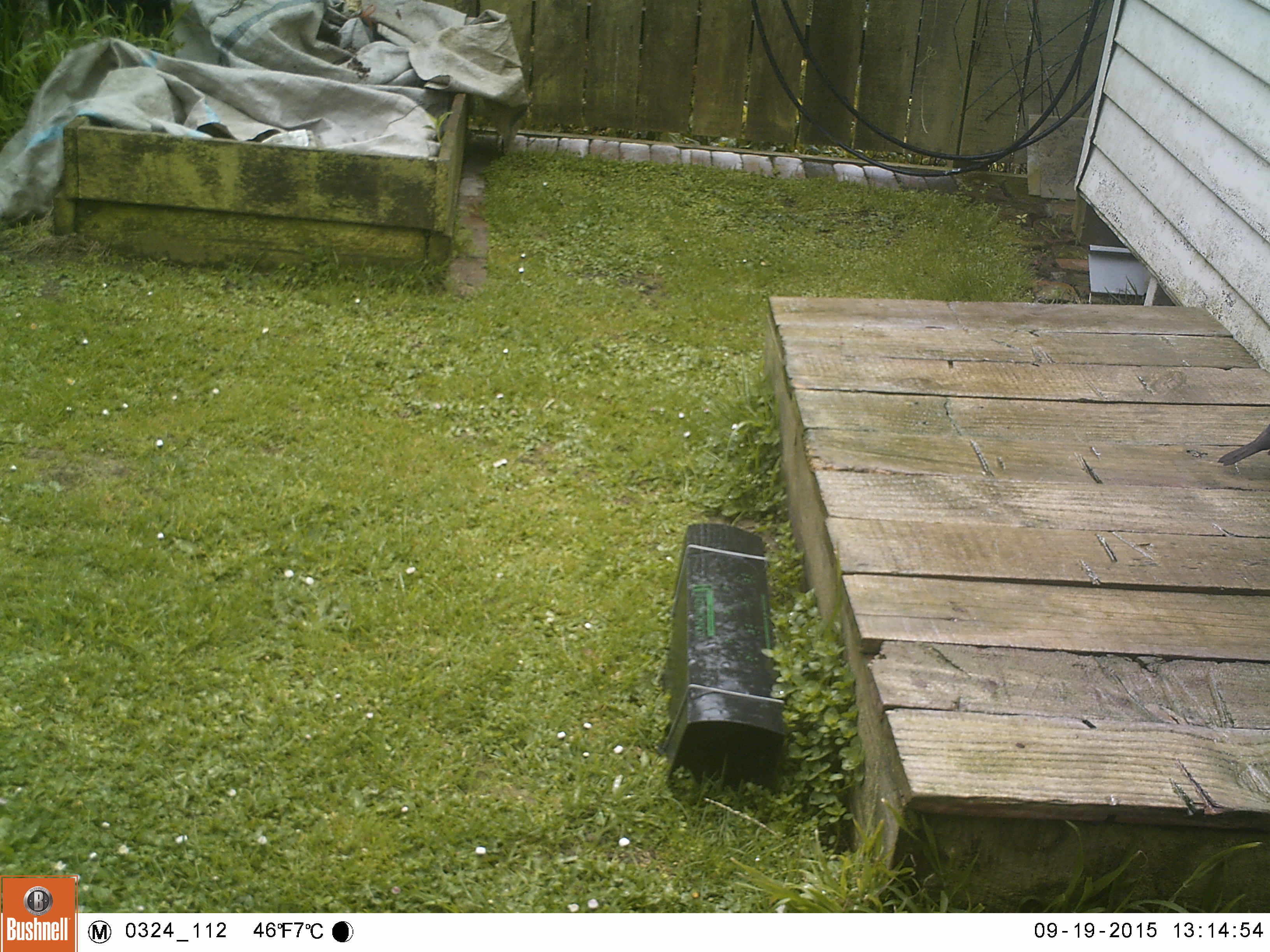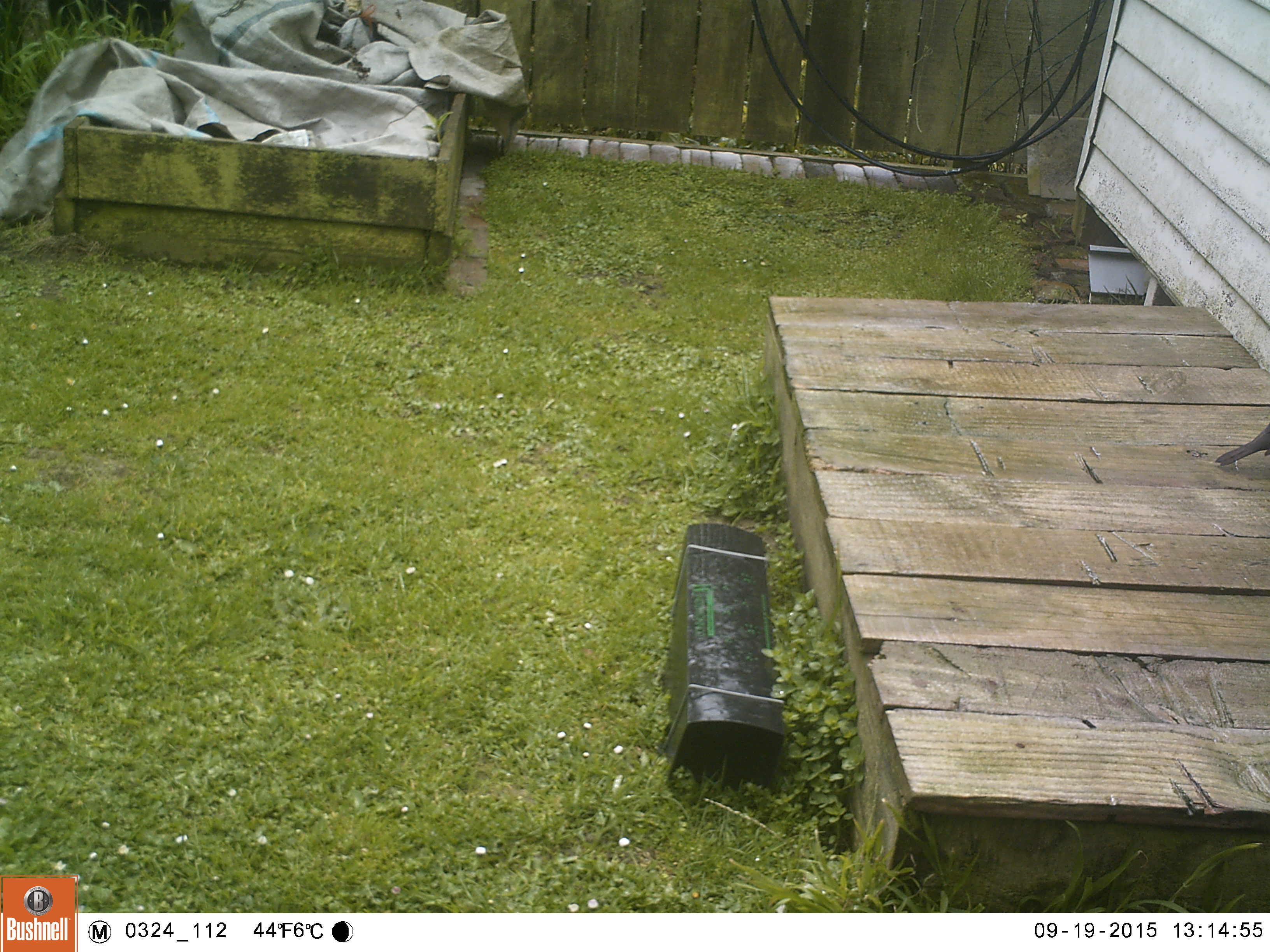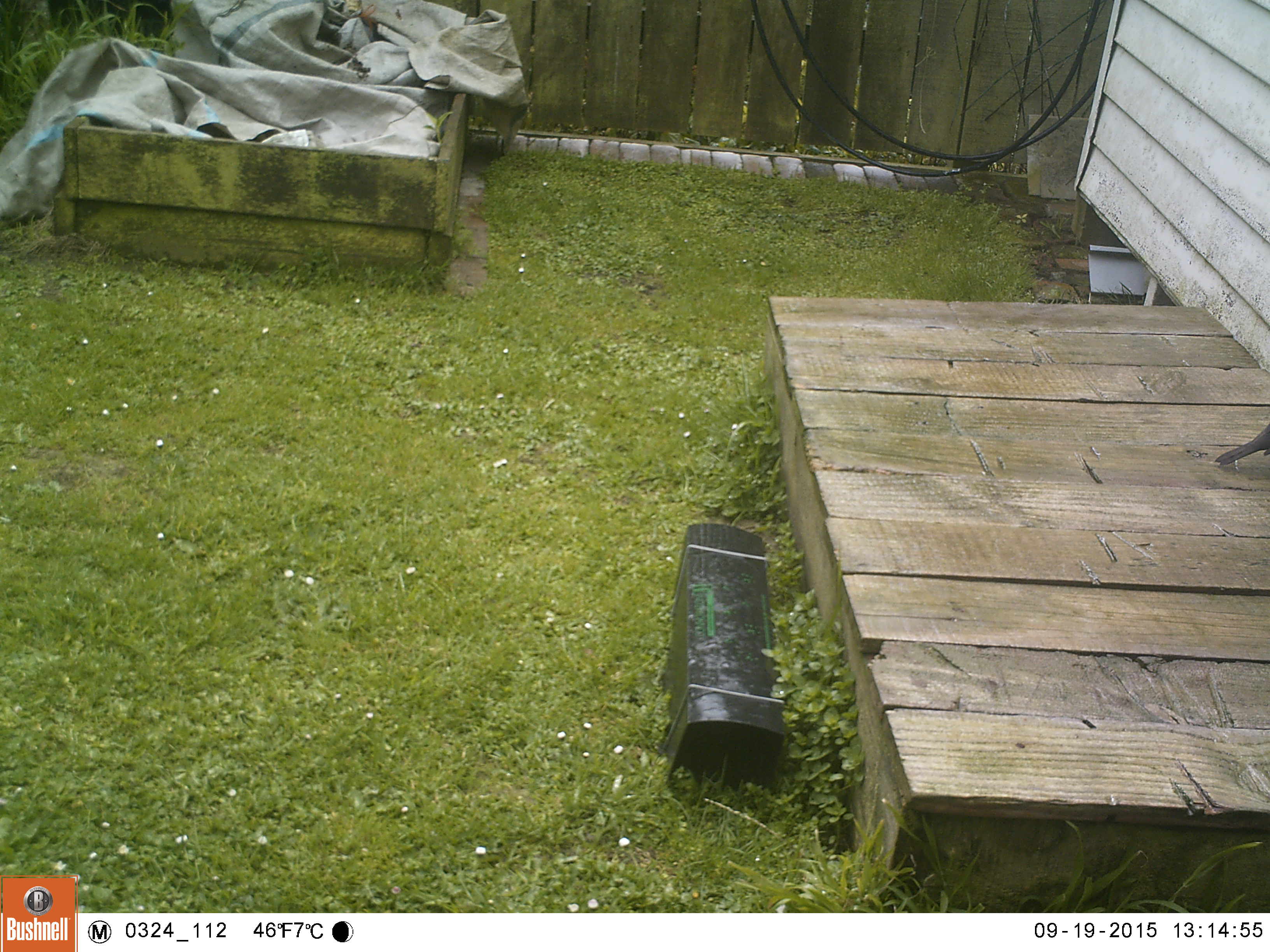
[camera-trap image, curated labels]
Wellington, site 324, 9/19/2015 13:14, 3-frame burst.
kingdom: Animalia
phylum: Chordata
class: Aves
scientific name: Aves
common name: bird